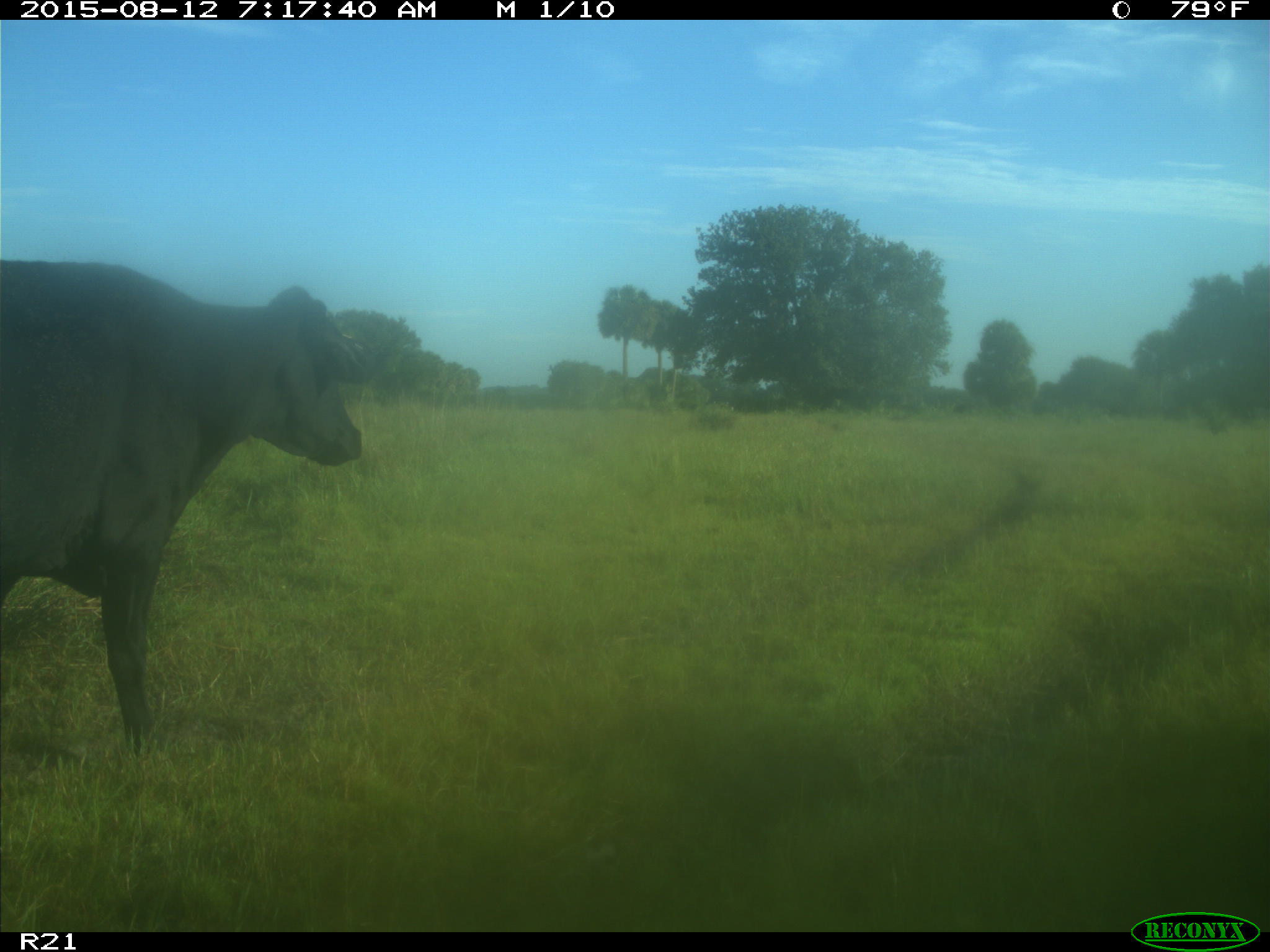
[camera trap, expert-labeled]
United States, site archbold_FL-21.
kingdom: Animalia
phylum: Chordata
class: Mammalia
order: Artiodactyla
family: Bovidae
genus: Bos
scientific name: Bos taurus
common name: domestic cow